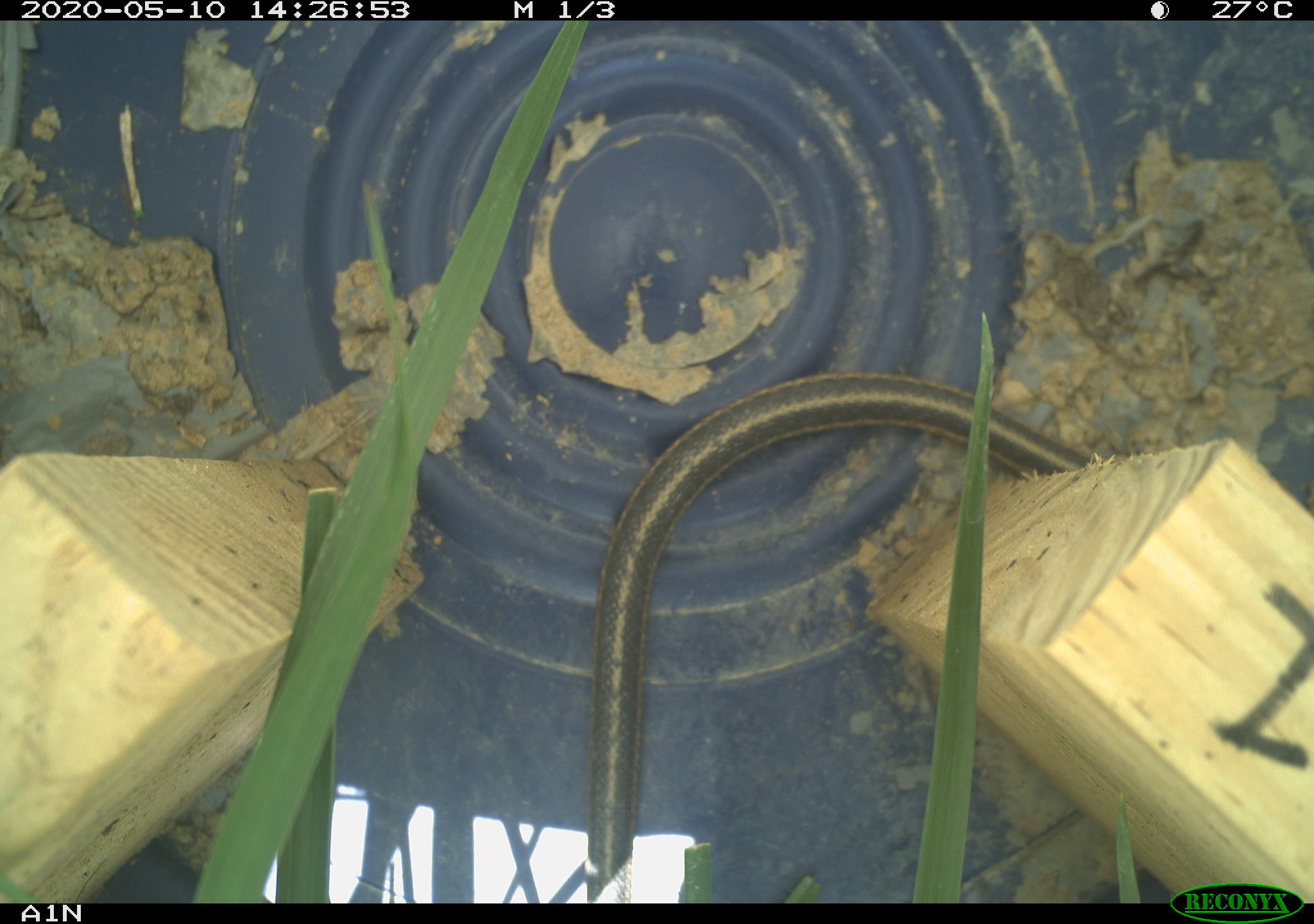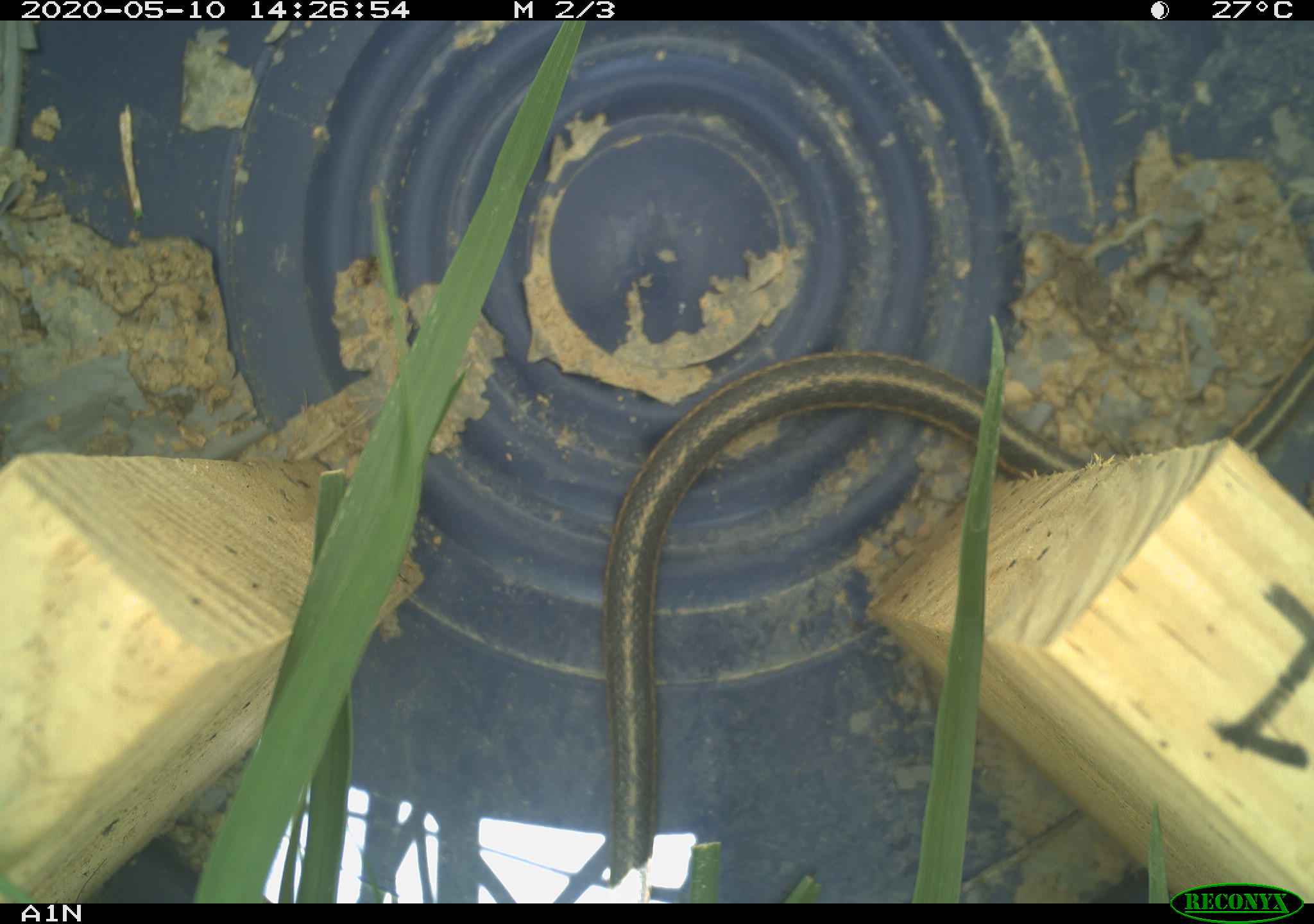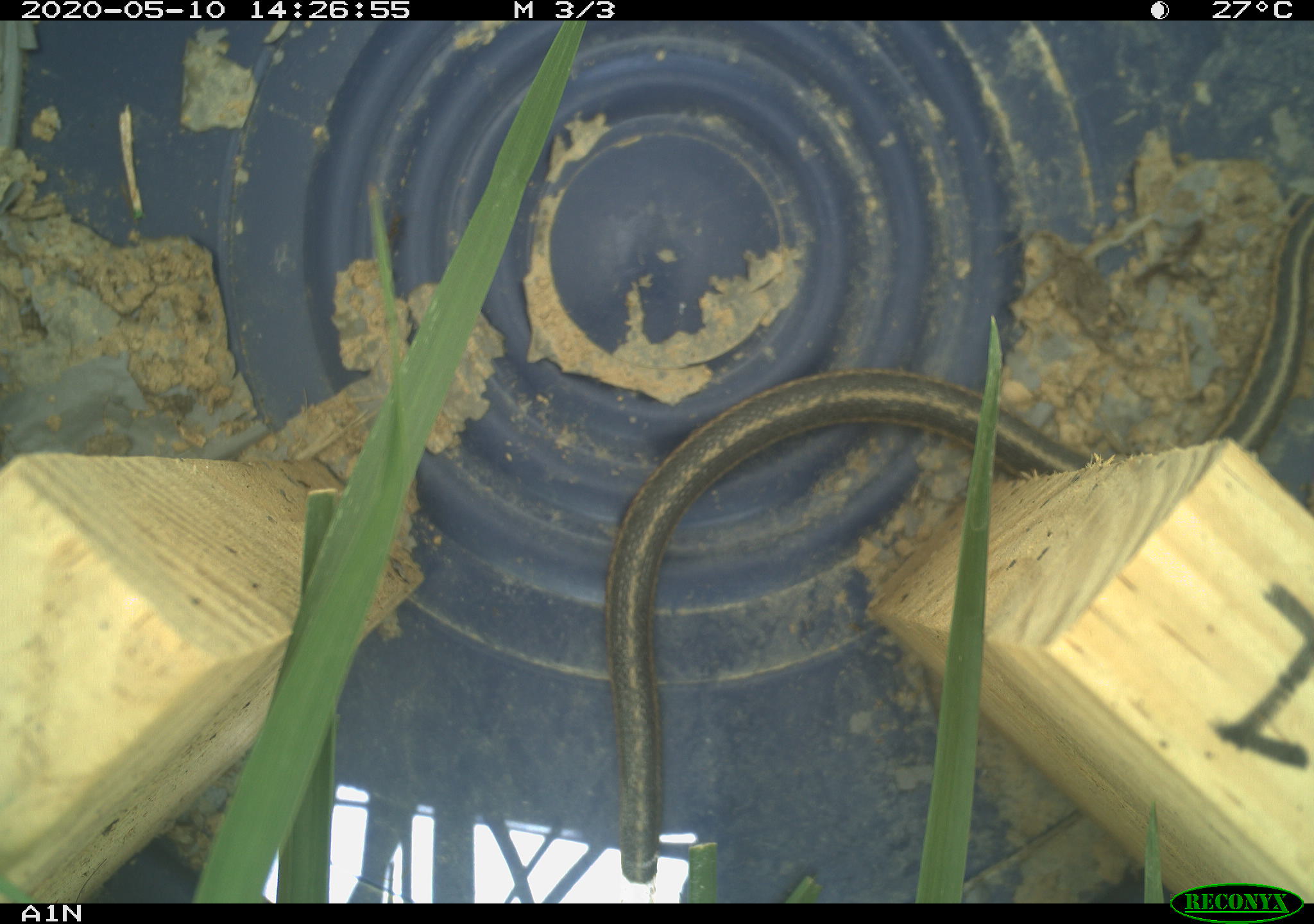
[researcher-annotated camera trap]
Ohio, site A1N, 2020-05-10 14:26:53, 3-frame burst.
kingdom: Animalia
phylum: Chordata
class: Reptilia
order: Squamata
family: Colubridae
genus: Thamnophis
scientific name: Thamnophis sirtalis sirtalis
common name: eastern gartersnake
Eastern gartersnake (Thamnophis sirtalis sirtalis).